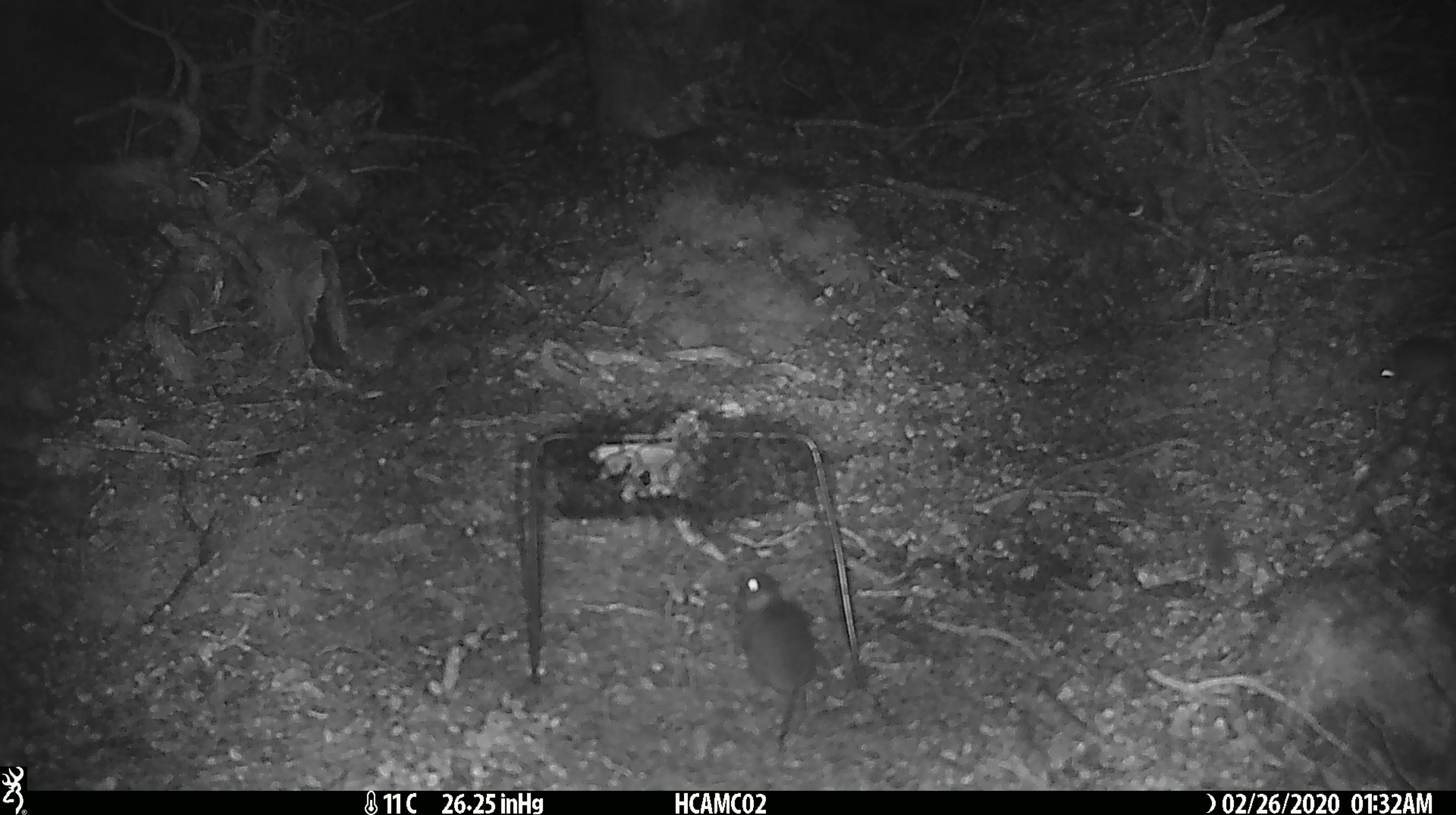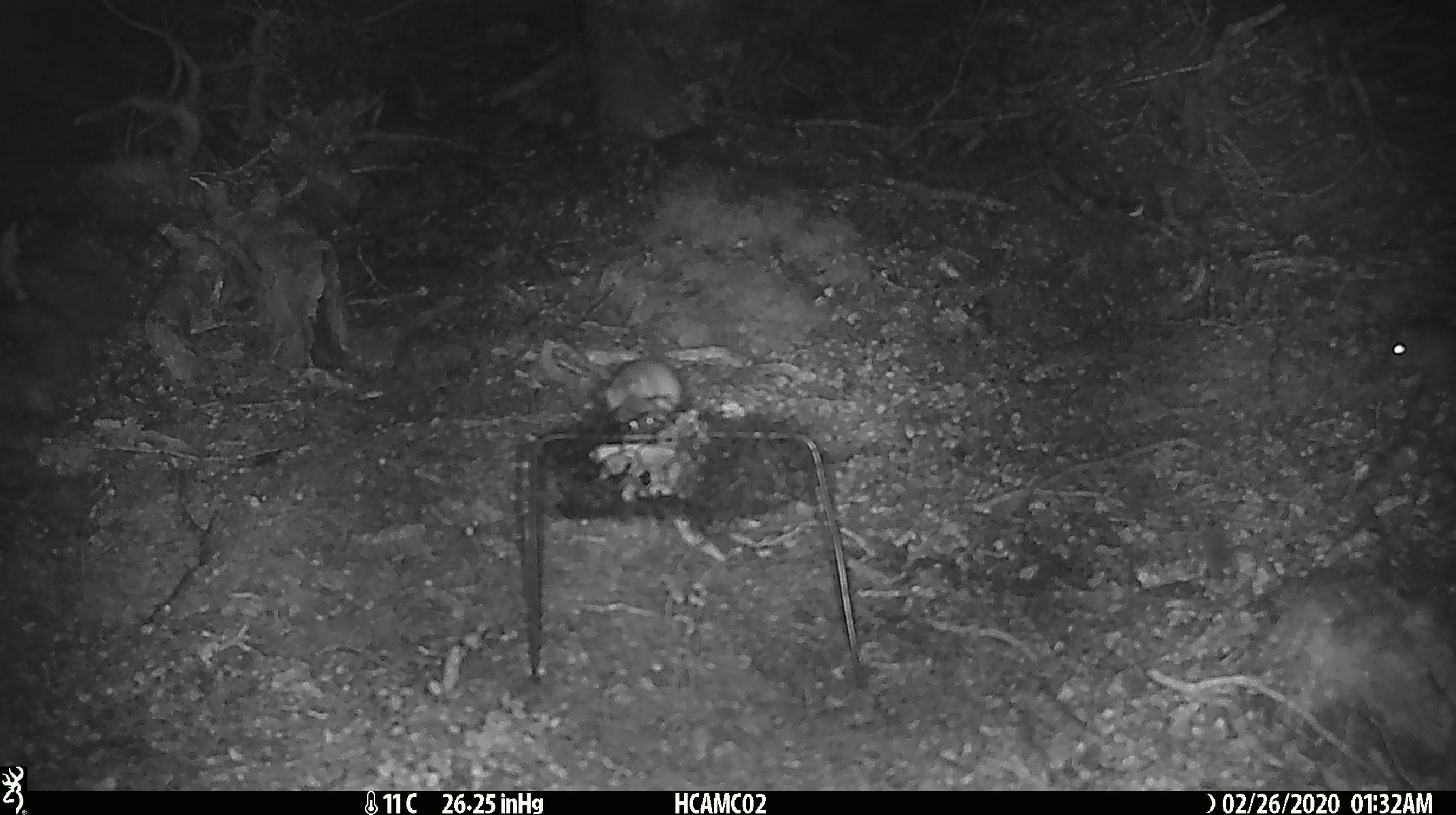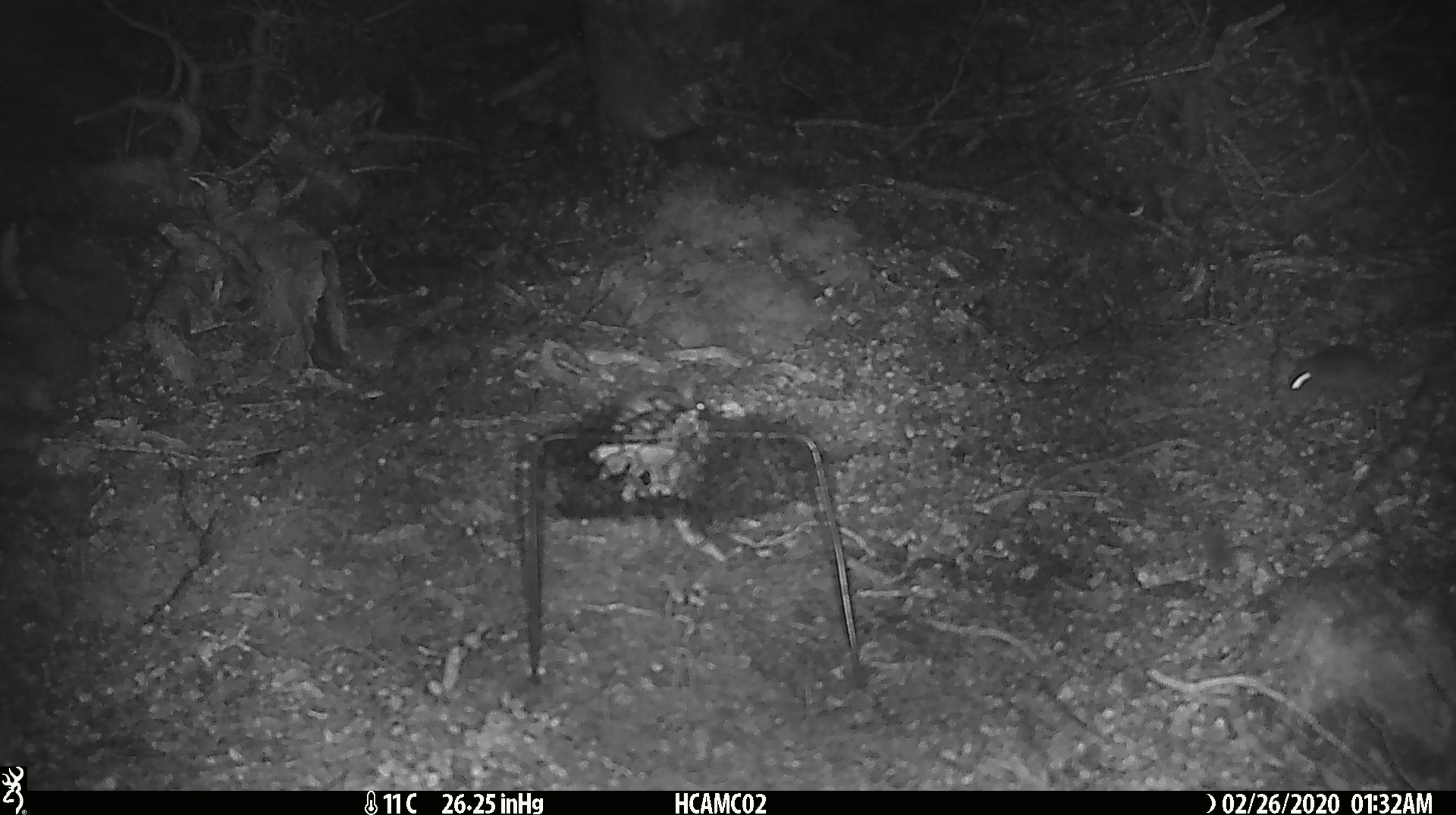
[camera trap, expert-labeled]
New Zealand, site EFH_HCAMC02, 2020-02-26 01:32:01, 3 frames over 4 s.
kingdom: Animalia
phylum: Chordata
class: Mammalia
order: Rodentia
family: Muridae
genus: Mus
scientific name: Mus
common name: mouse